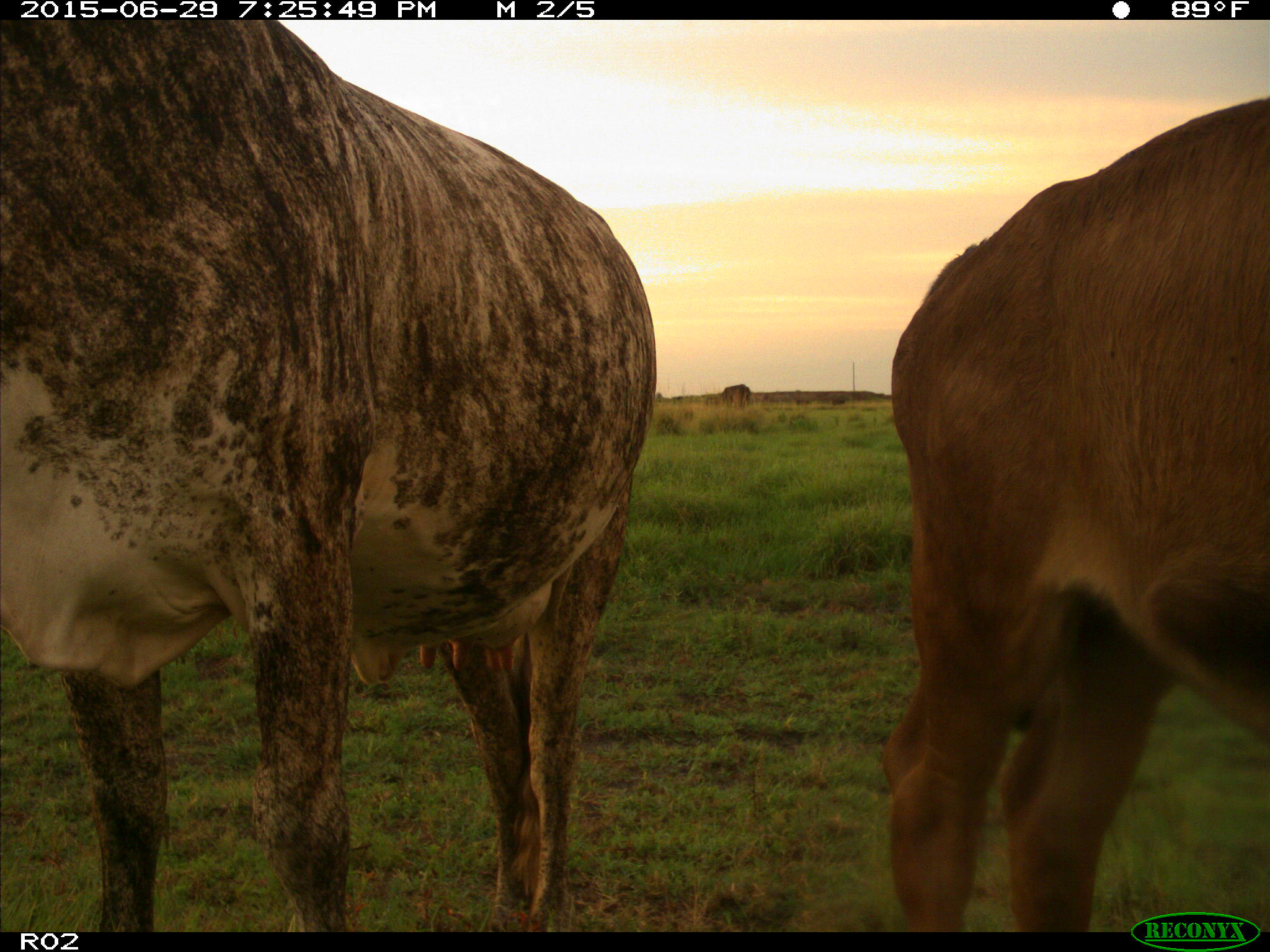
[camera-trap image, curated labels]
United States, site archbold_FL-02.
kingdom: Animalia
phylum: Chordata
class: Mammalia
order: Artiodactyla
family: Bovidae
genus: Bos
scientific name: Bos taurus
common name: domestic cow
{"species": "Bos taurus (domestic cow)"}